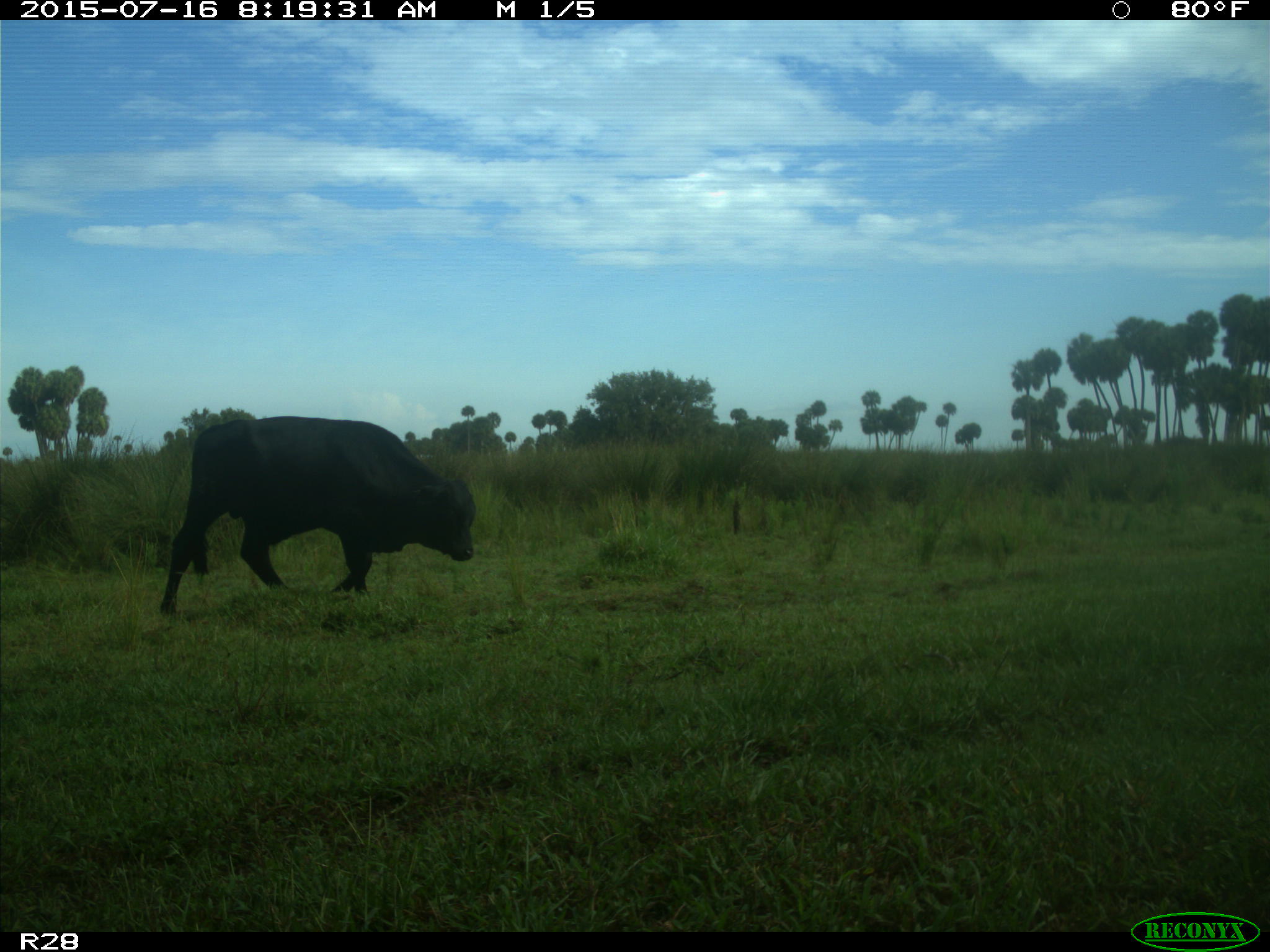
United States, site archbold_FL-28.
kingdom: Animalia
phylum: Chordata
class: Mammalia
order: Artiodactyla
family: Bovidae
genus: Bos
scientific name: Bos taurus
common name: domestic cow